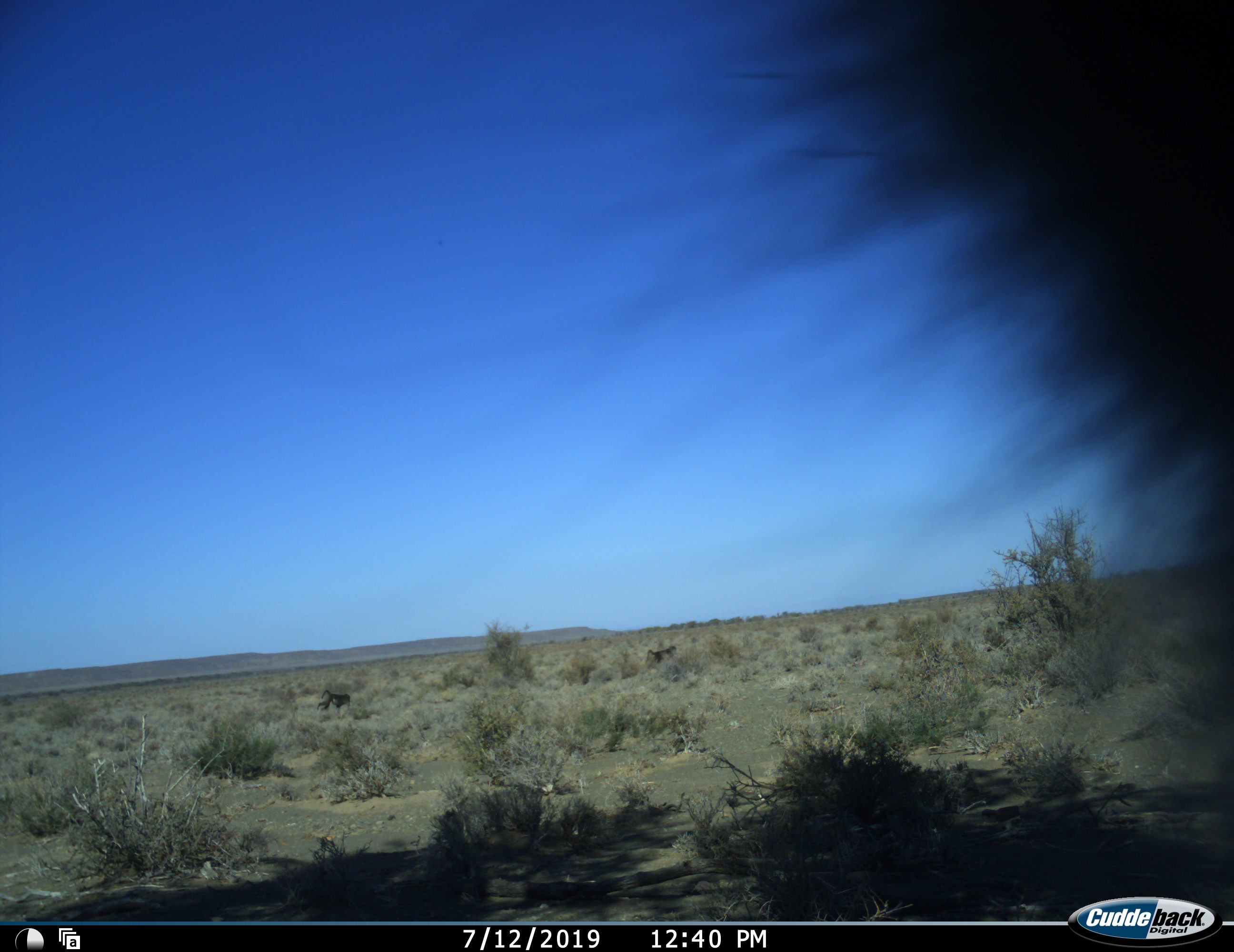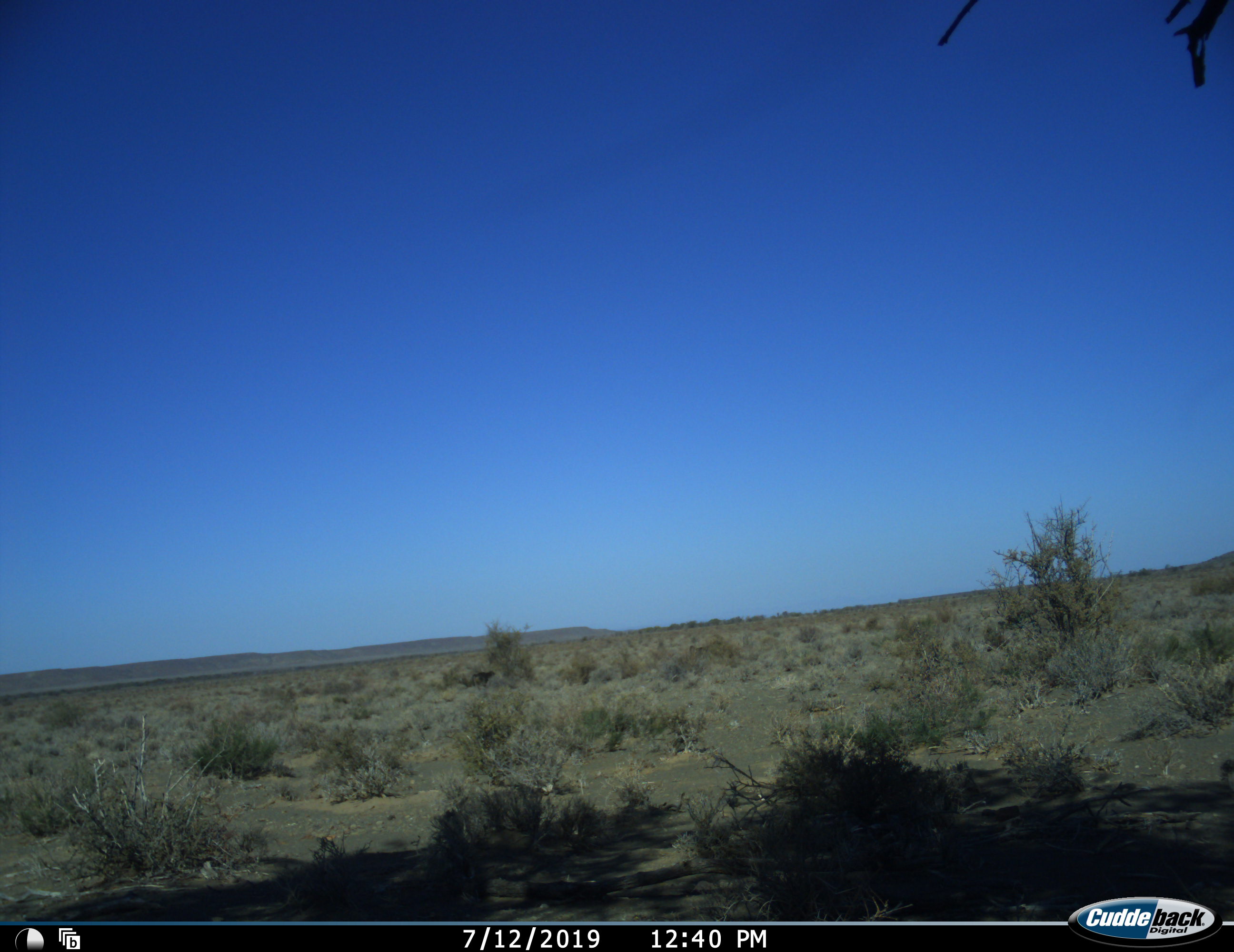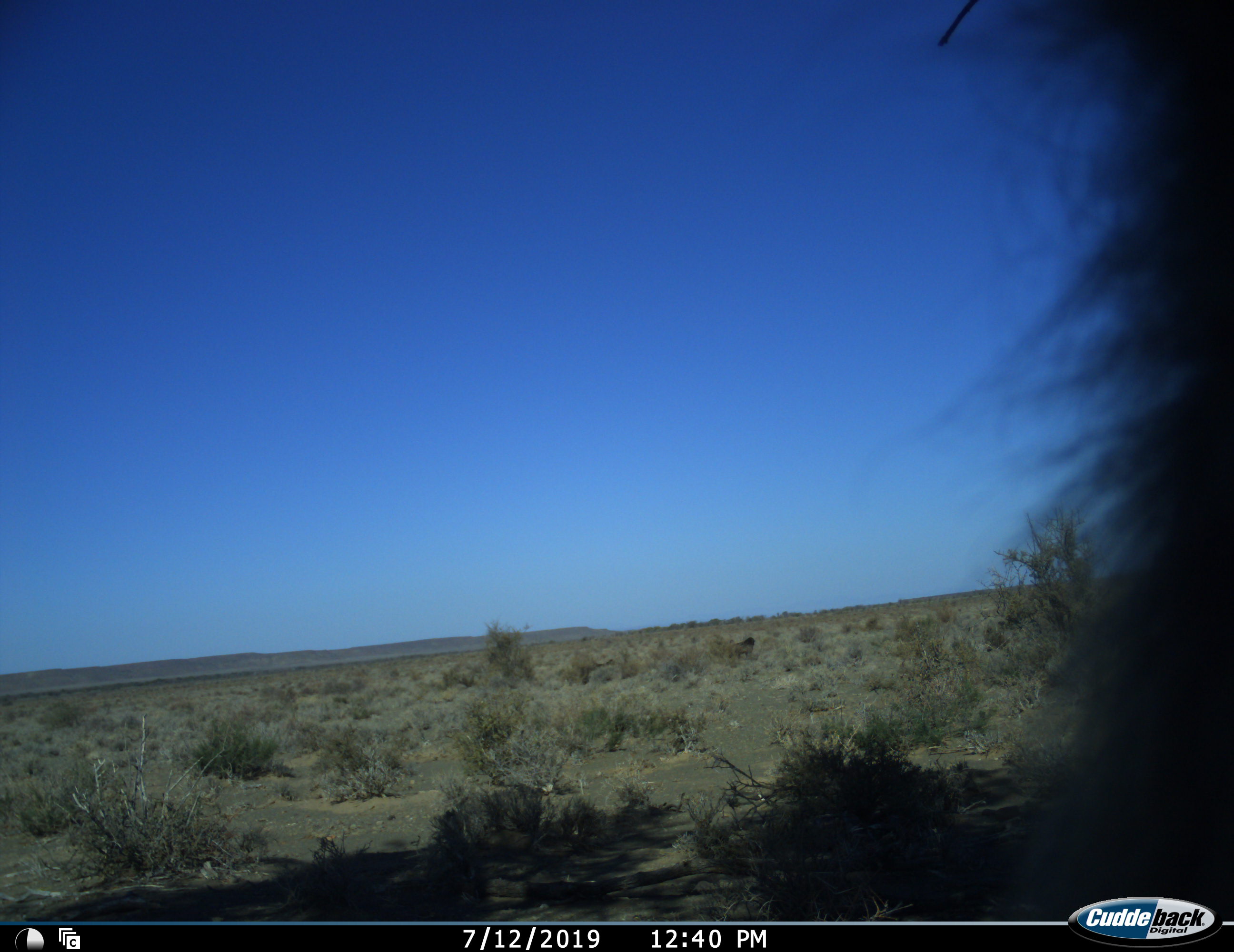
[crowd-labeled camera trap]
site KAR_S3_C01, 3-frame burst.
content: unidentified animal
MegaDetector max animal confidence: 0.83